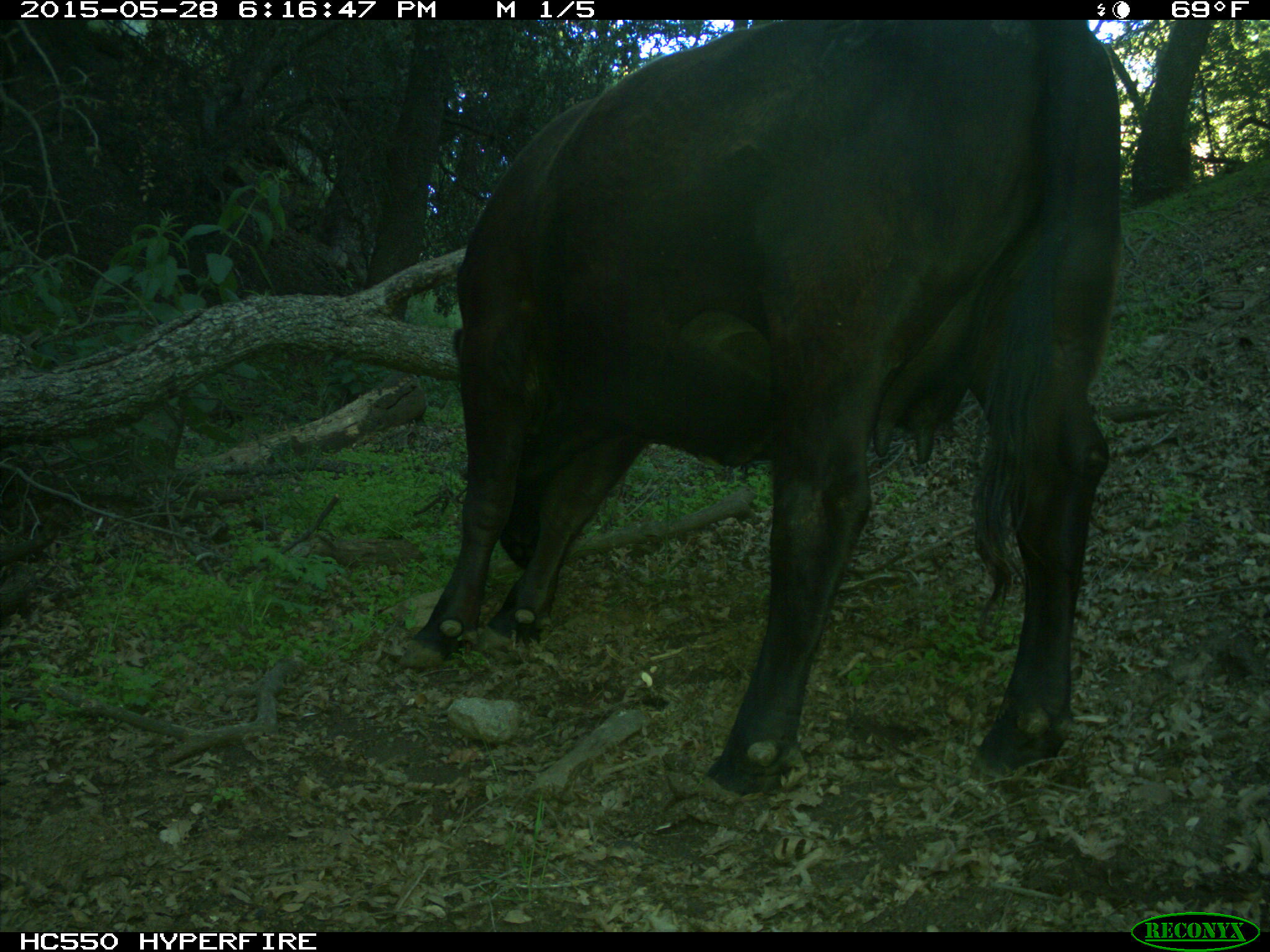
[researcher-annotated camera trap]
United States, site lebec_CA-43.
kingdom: Animalia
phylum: Chordata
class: Mammalia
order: Artiodactyla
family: Bovidae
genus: Bos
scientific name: Bos taurus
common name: domestic cow